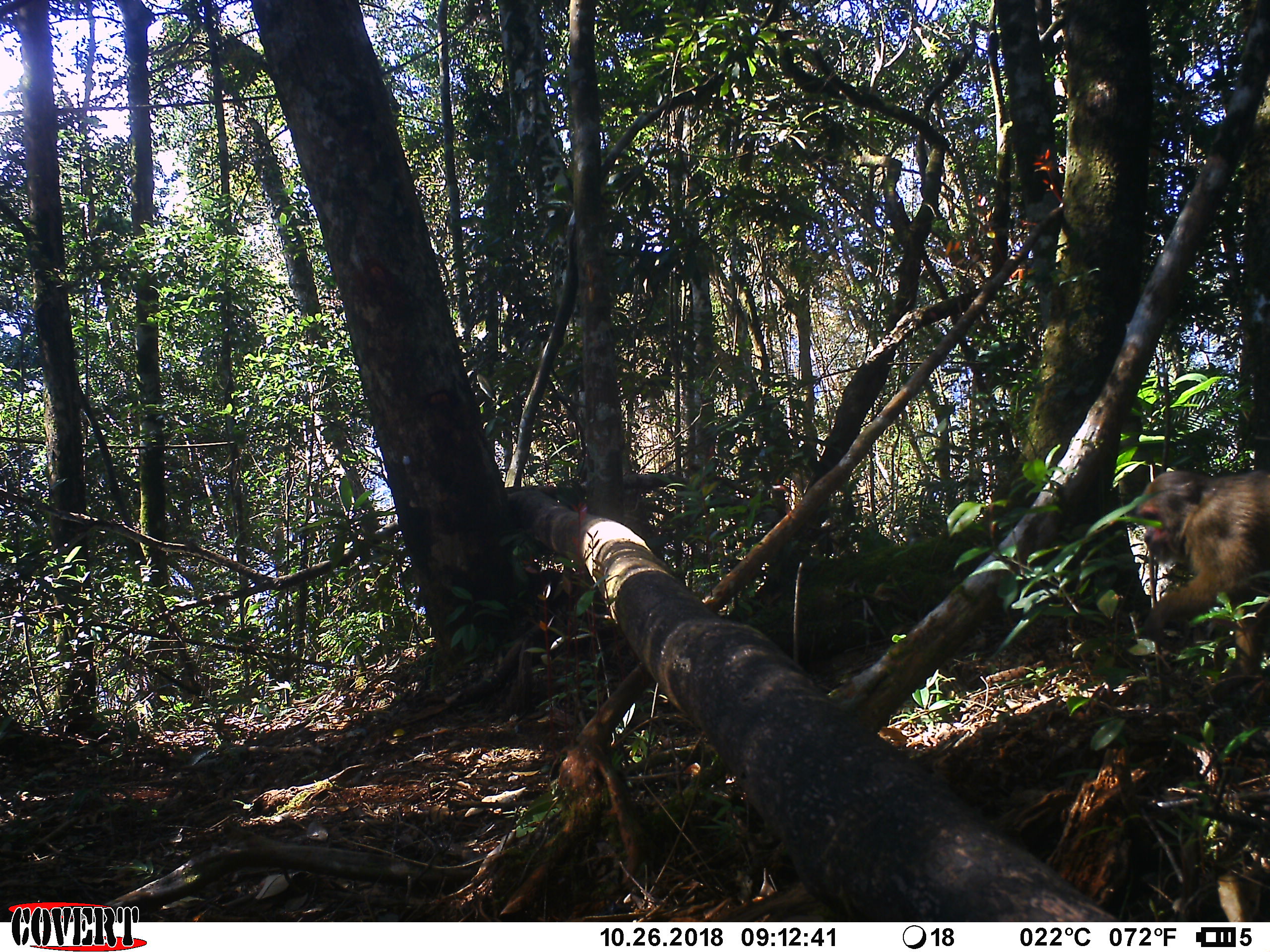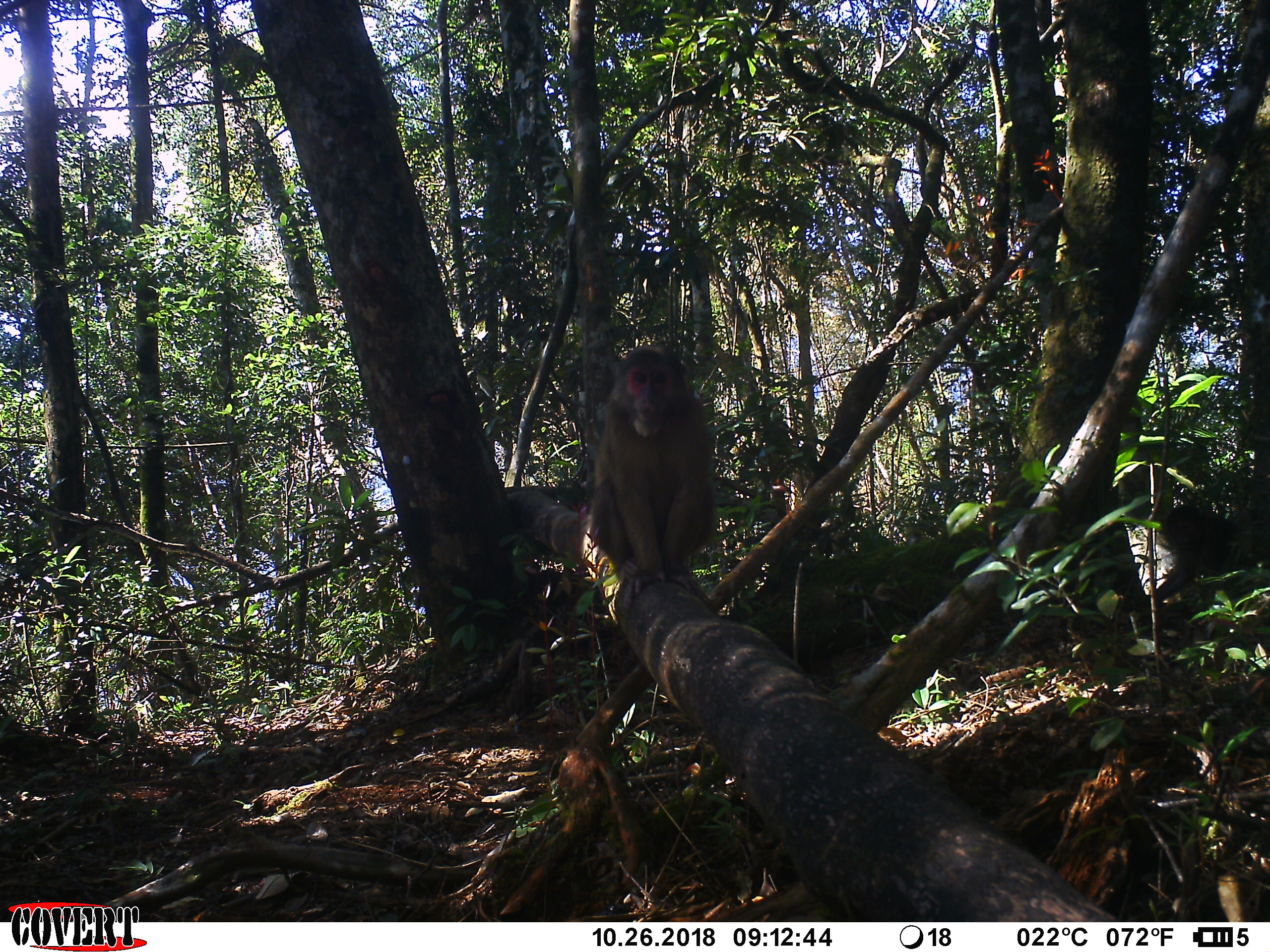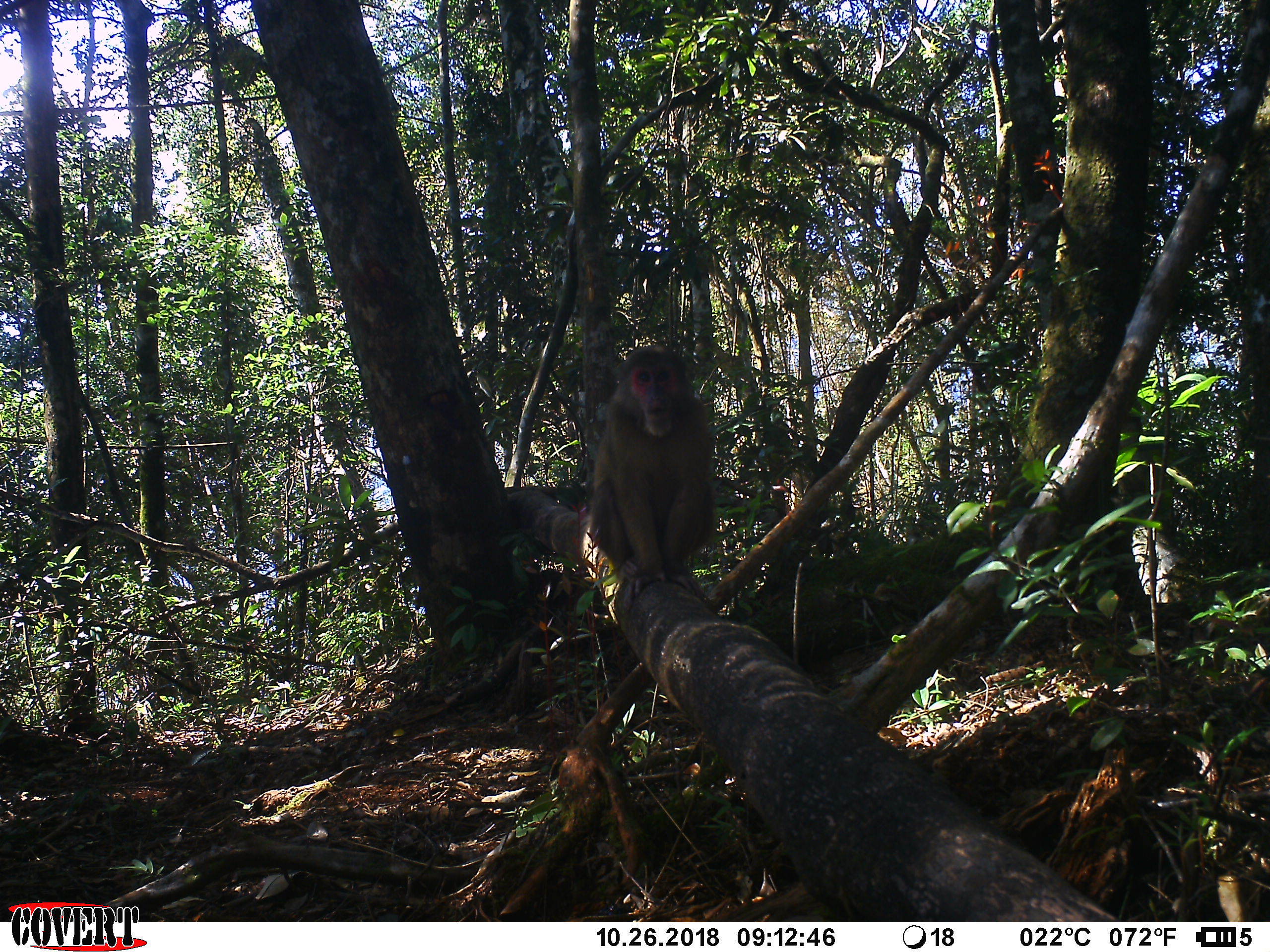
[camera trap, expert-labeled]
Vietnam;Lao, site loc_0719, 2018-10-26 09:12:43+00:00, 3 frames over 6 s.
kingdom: Animalia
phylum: Chordata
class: Mammalia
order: Primates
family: Cercopithecidae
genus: Macaca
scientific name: Macaca arctoides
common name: stump-tailed macaque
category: stump tailed macaque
Stump tailed macaque (stump-tailed macaque) (Macaca arctoides). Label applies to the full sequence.